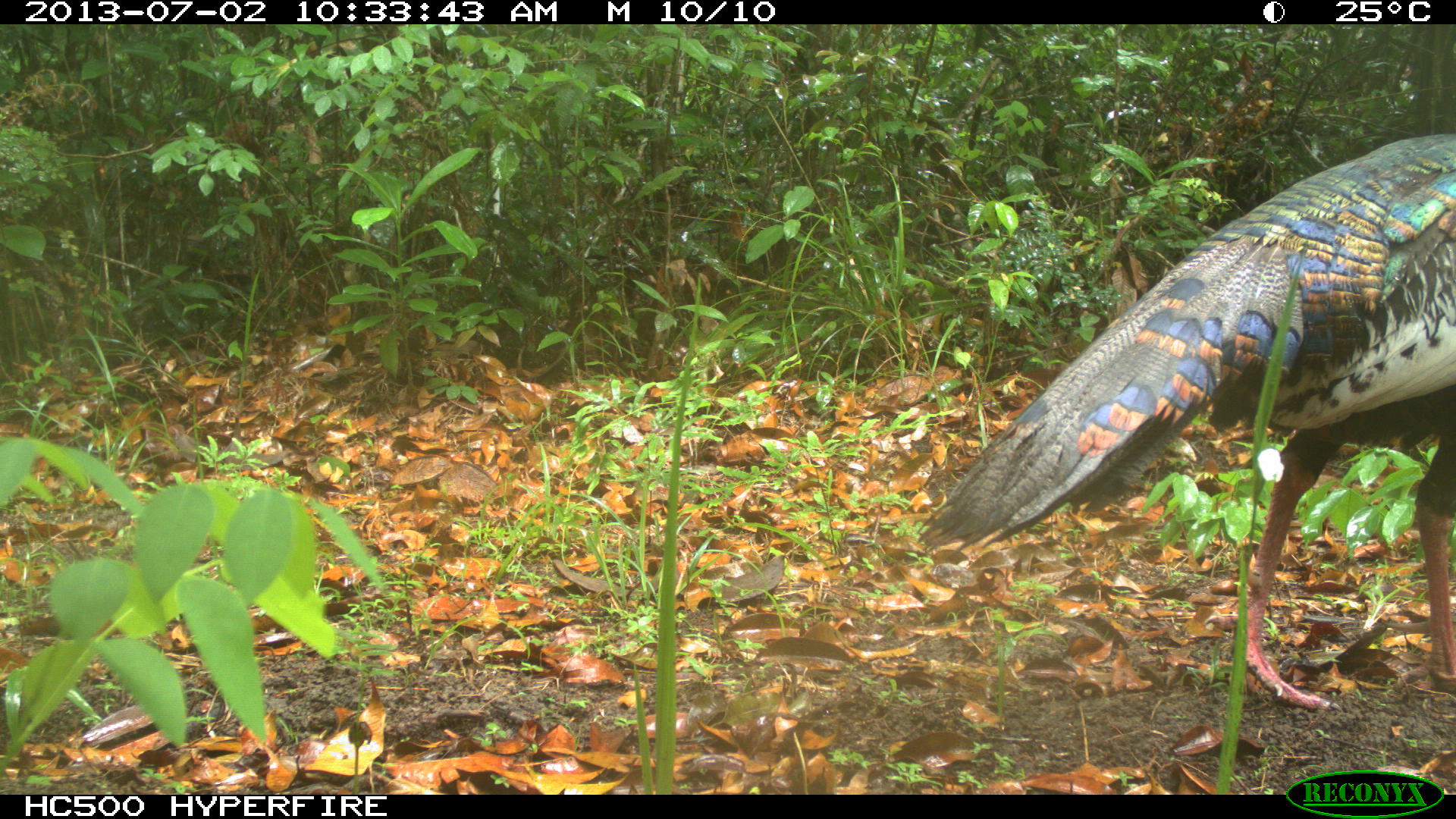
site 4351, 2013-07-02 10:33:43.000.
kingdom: Animalia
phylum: Chordata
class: Aves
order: Galliformes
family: Phasianidae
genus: Meleagris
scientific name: Meleagris ocellata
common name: ocellated turkey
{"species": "Meleagris ocellata (ocellated turkey)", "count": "1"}